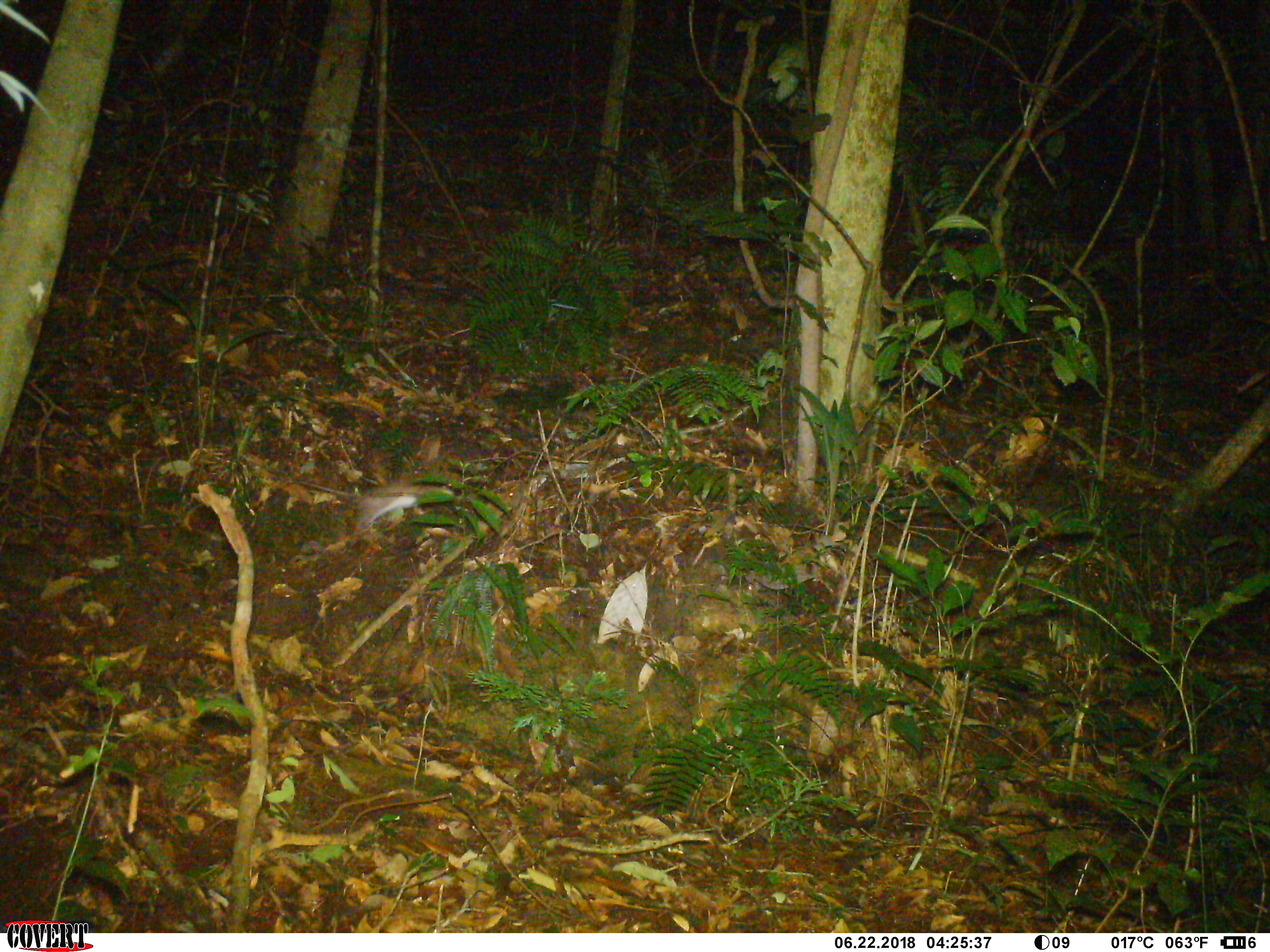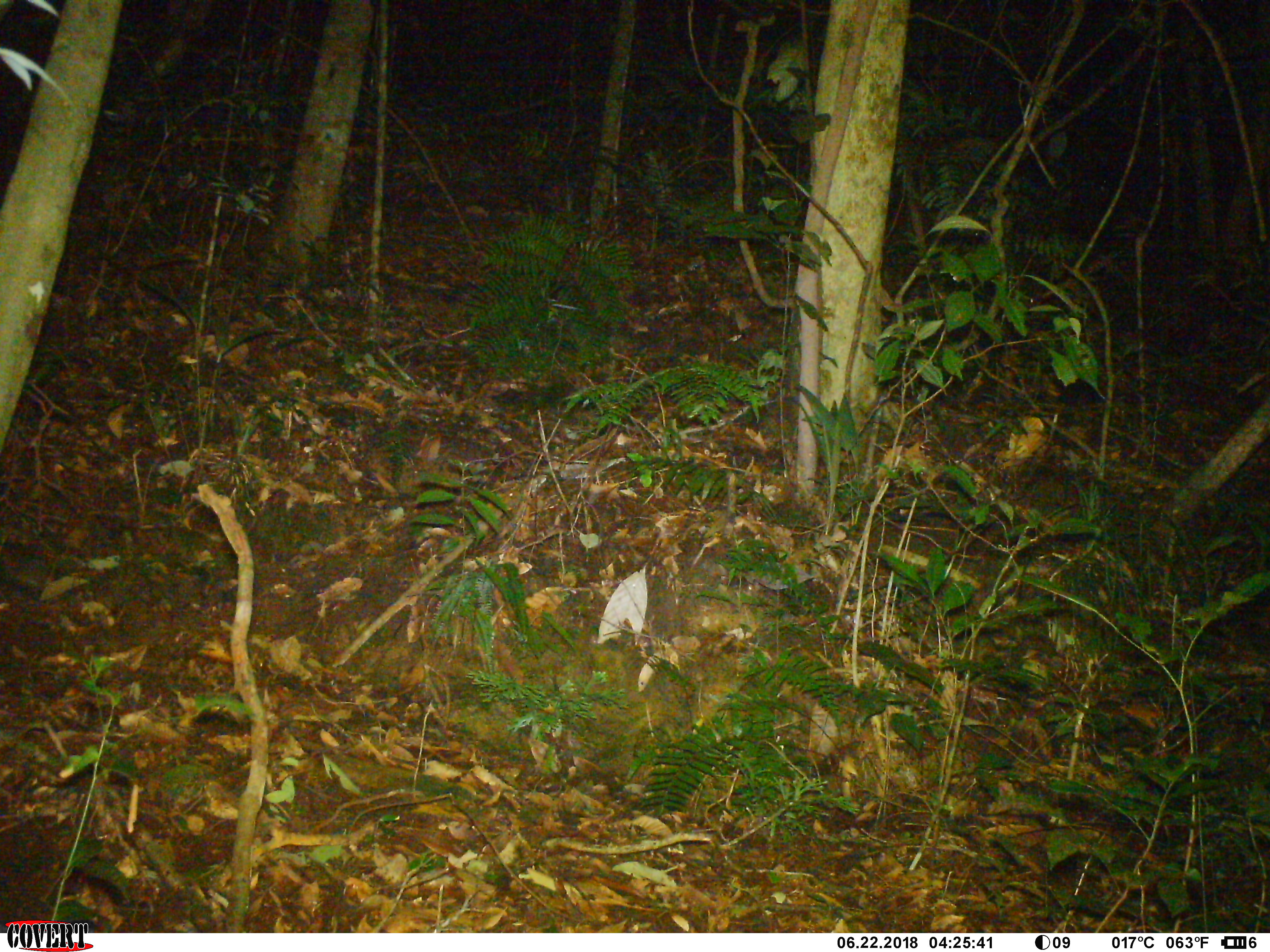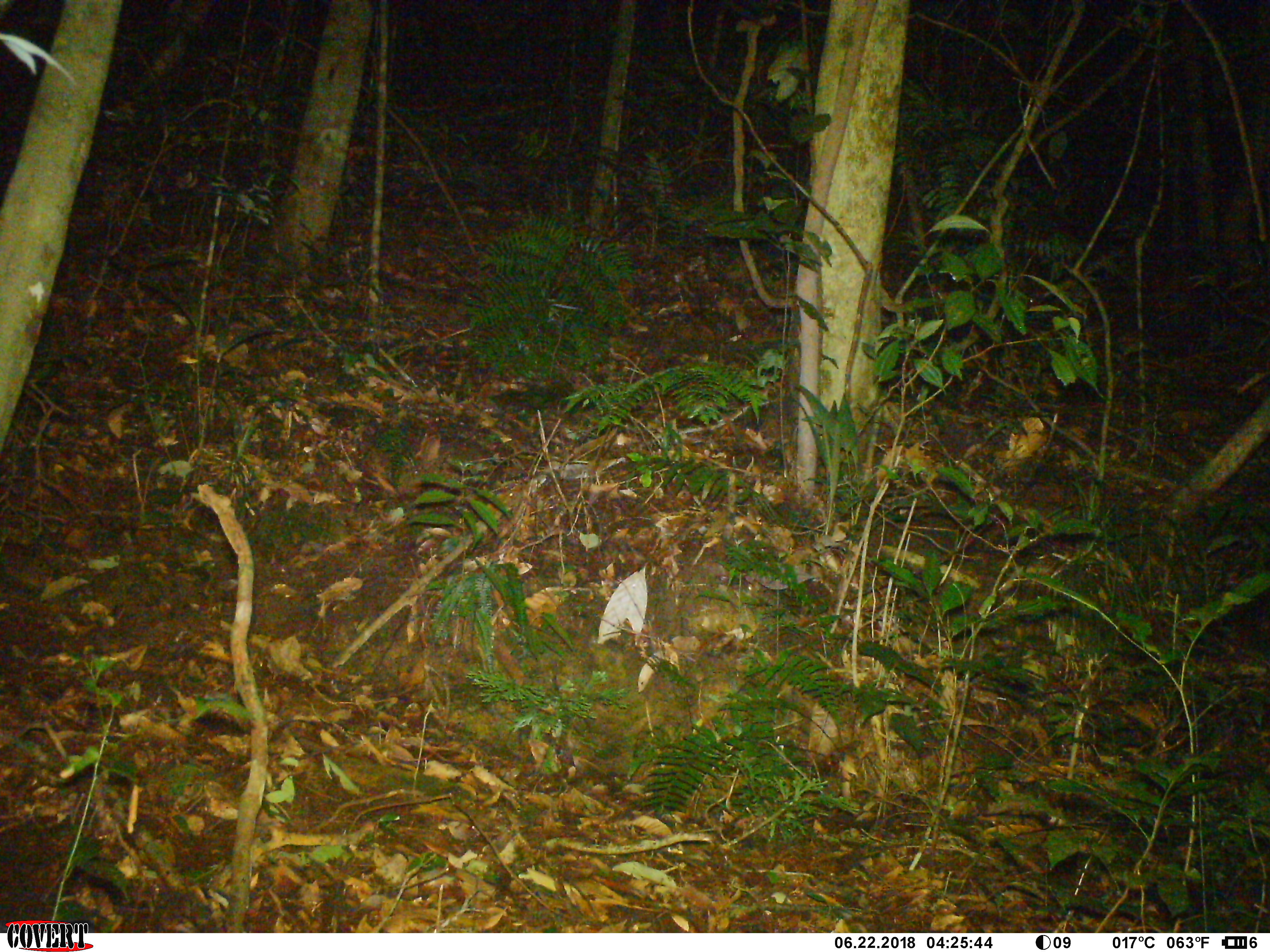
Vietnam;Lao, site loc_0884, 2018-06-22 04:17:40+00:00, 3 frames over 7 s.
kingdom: Animalia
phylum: Chordata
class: Mammalia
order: Rodentia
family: Muridae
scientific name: Muridae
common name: old-world mice and rats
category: unidentified murid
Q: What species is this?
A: Unidentified murid (old-world mice and rats) (Muridae).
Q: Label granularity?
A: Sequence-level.